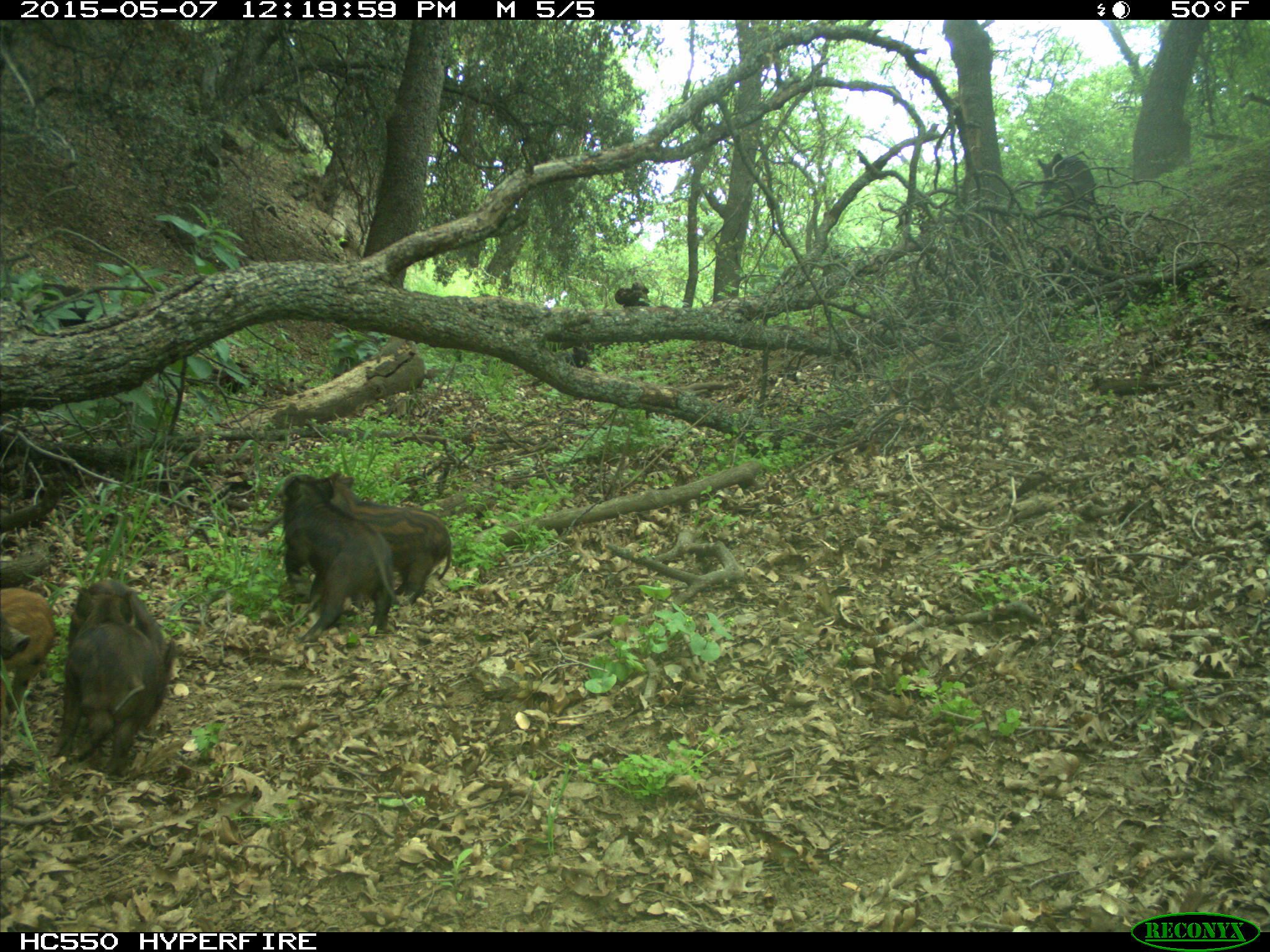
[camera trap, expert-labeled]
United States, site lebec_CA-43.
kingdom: Animalia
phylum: Chordata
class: Mammalia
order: Artiodactyla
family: Suidae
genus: Sus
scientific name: Sus scrofa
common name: wild boar